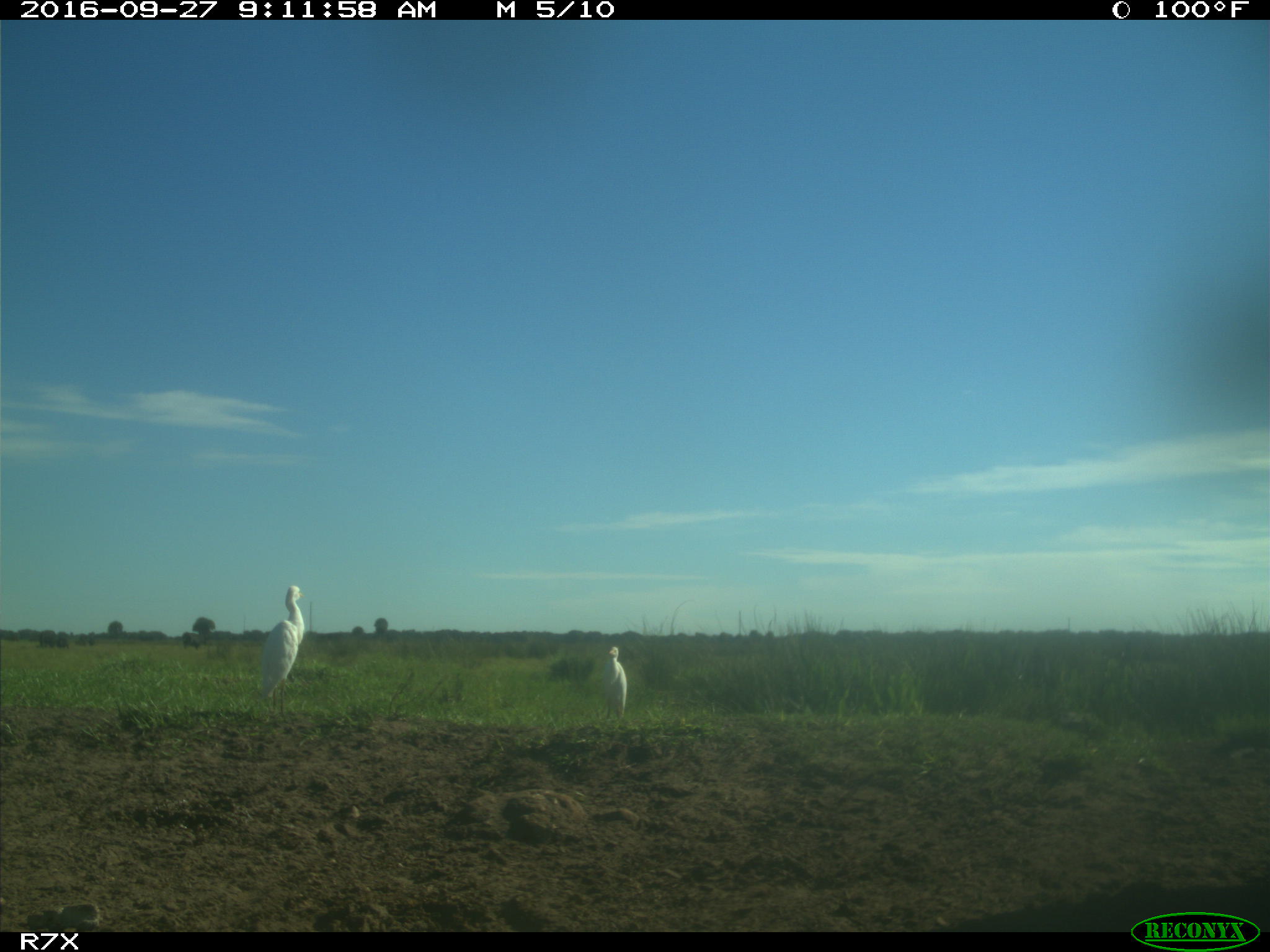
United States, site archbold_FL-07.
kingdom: Animalia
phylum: Chordata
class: Aves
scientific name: Aves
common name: birds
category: unidentified bird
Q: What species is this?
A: Unidentified bird (birds) (Aves).